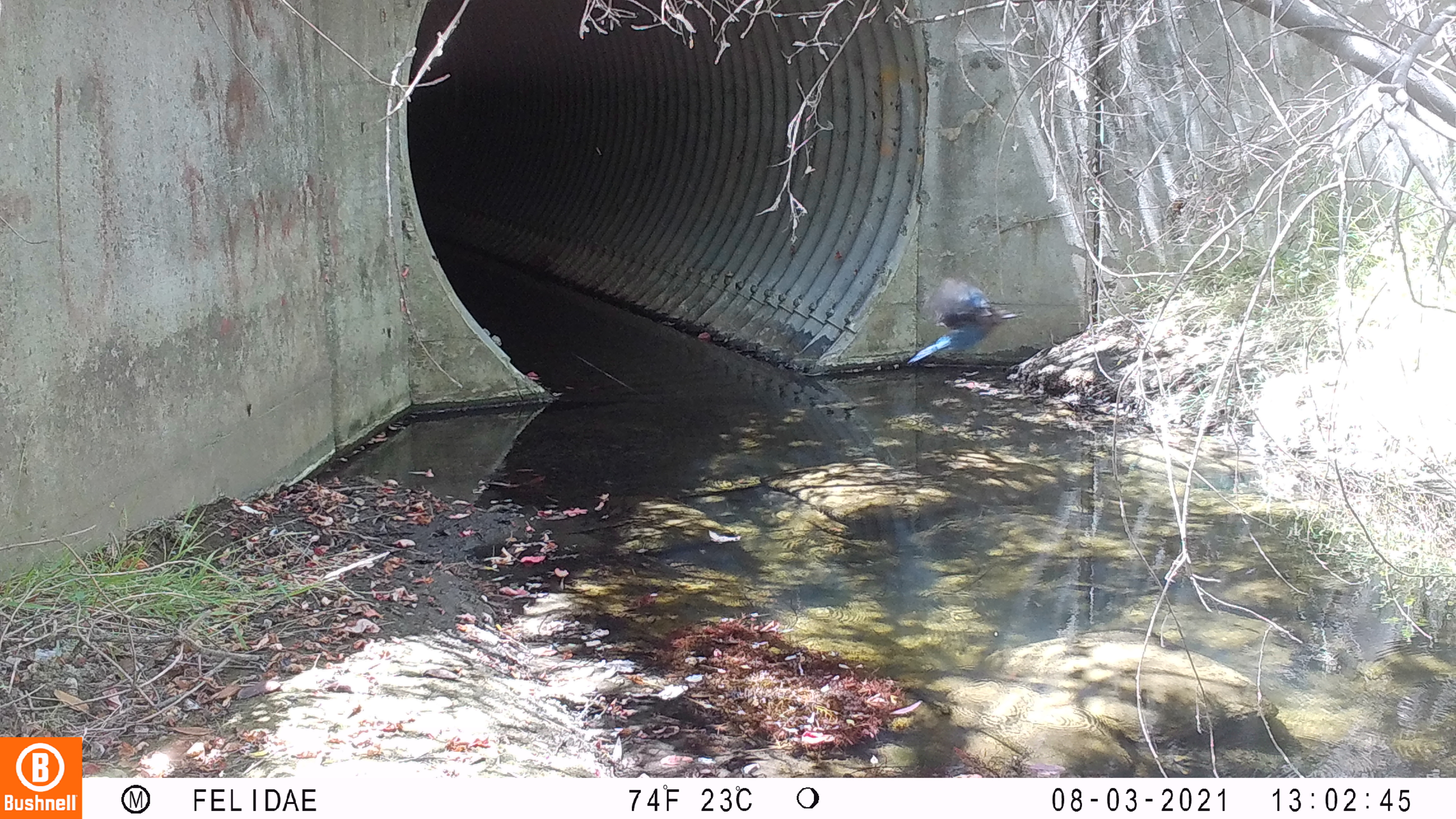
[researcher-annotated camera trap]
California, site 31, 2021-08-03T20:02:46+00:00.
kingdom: Animalia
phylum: Chordata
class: Aves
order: Passeriformes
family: Corvidae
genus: Cyanocitta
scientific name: Cyanocitta stelleri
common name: steller's jay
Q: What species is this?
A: Steller's jay (Cyanocitta stelleri).